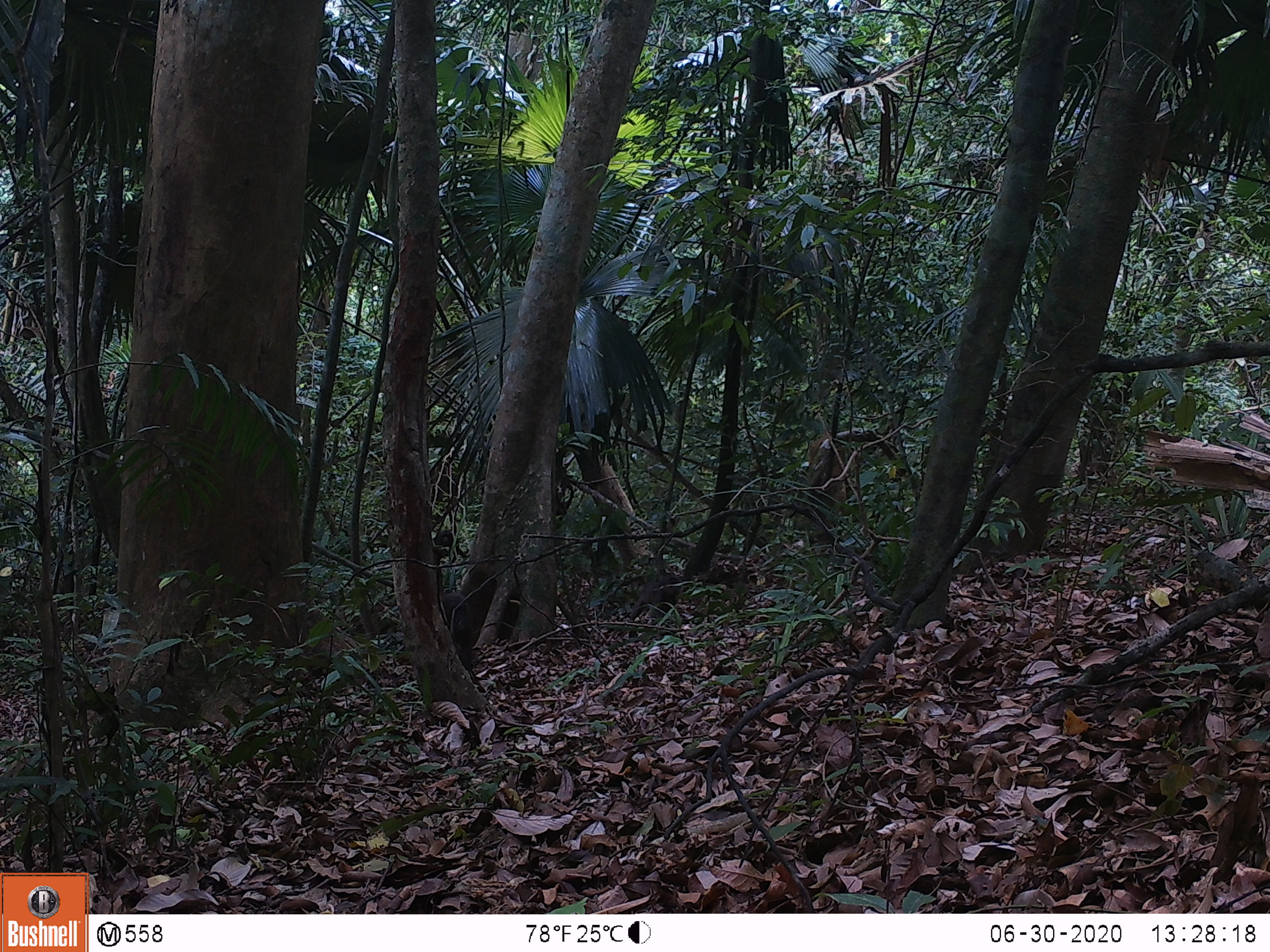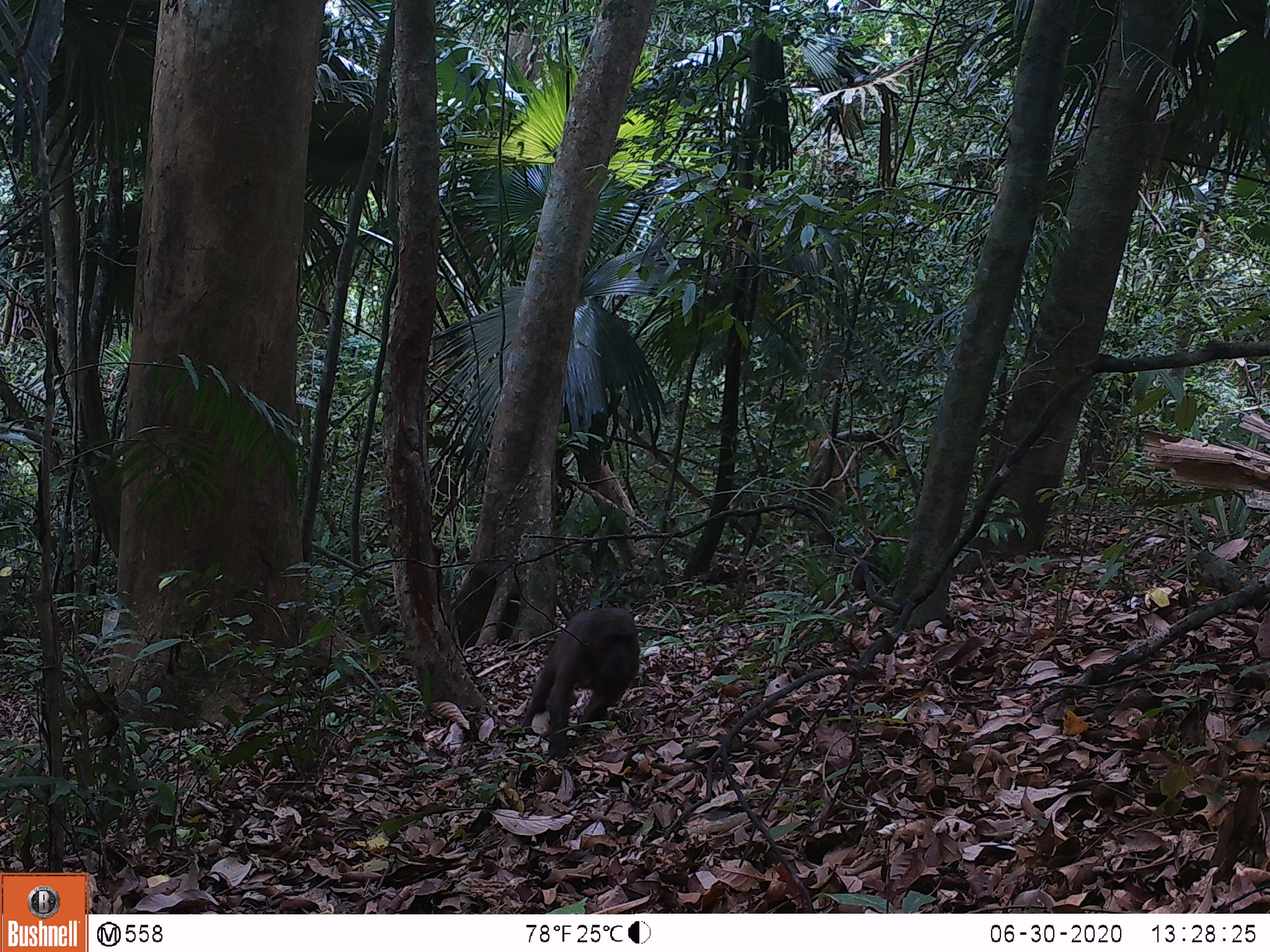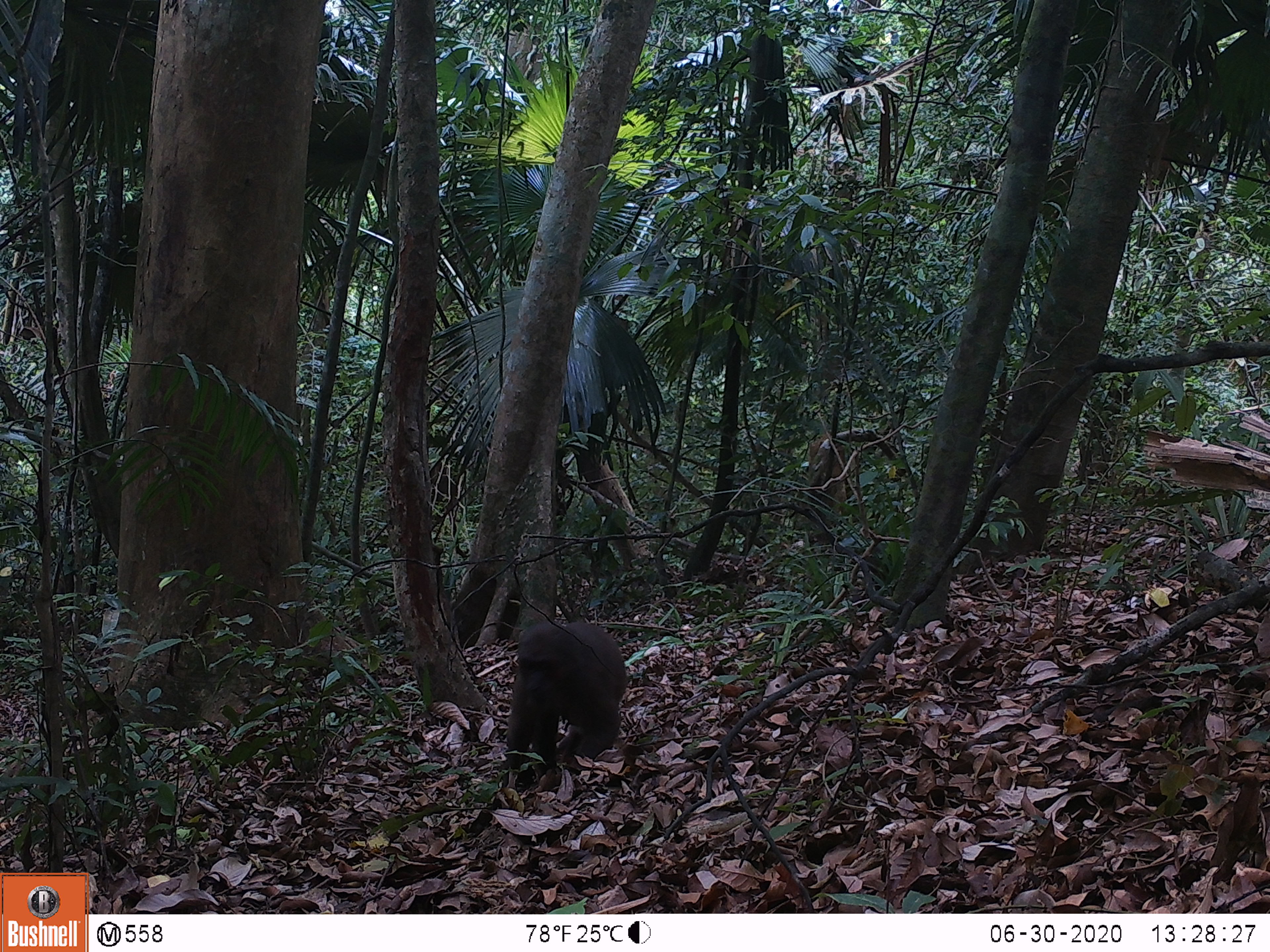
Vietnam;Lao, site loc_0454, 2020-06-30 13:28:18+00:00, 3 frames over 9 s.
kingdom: Animalia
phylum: Chordata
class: Mammalia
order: Primates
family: Cercopithecidae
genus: Macaca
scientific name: Macaca arctoides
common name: stump-tailed macaque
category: stump tailed macaque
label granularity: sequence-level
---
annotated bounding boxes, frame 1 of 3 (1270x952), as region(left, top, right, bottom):
stump tailed macaque: region(442, 592, 486, 695); region(630, 574, 680, 621)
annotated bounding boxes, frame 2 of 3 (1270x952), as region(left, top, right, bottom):
stump tailed macaque: region(520, 606, 640, 758); region(851, 555, 882, 592)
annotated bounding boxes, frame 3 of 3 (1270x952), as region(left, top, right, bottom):
stump tailed macaque: region(505, 621, 626, 787); region(863, 543, 898, 591)